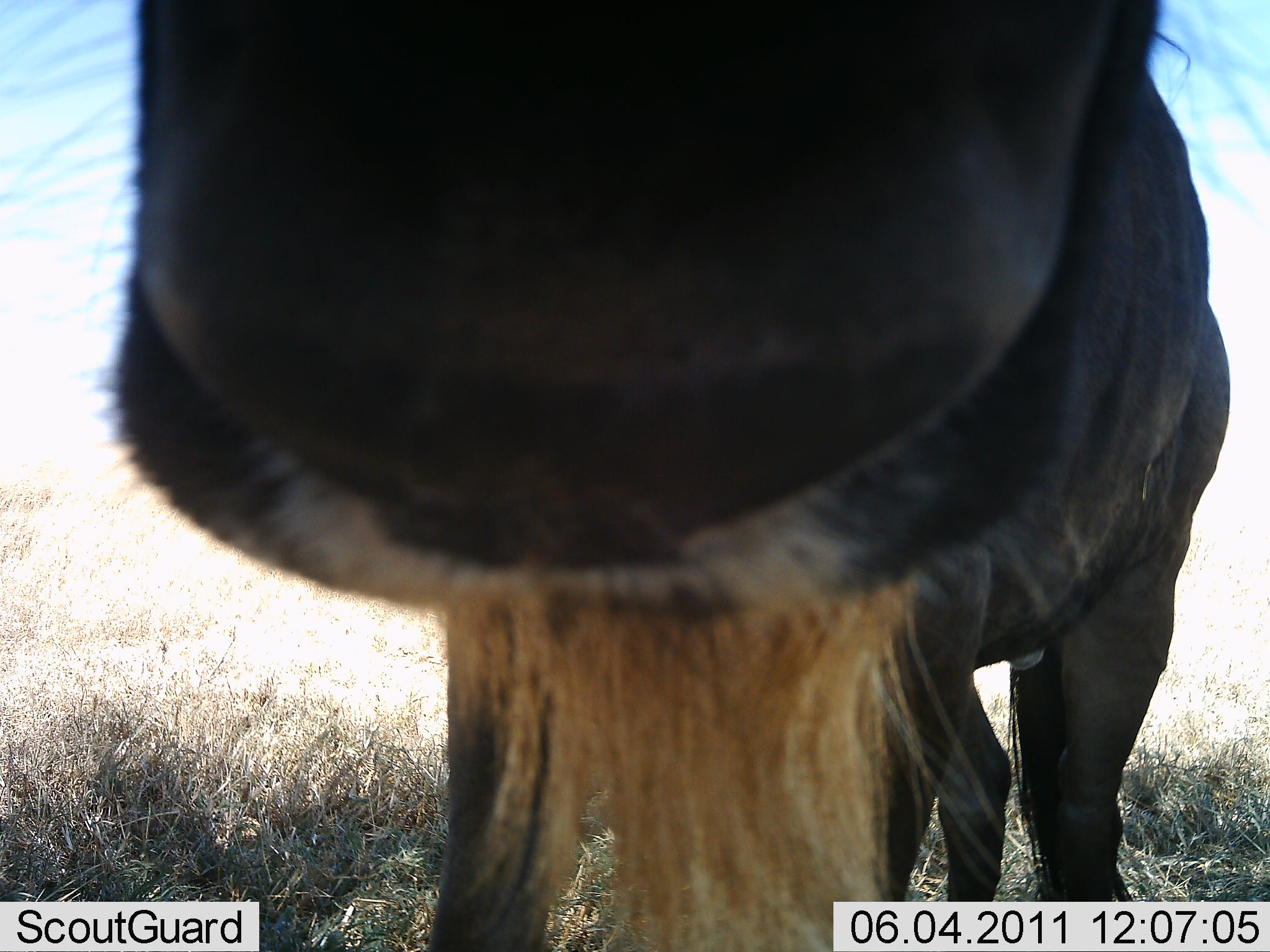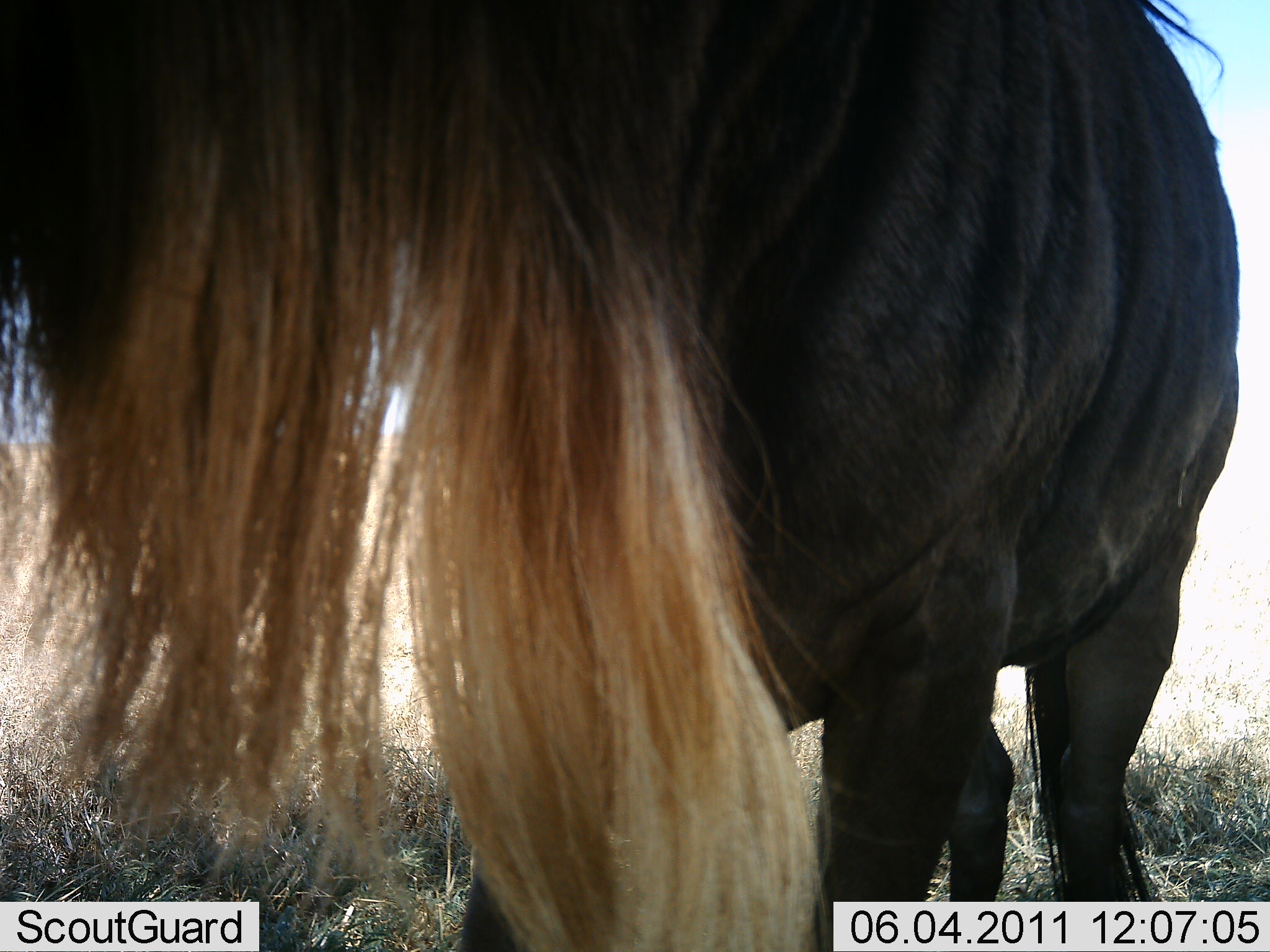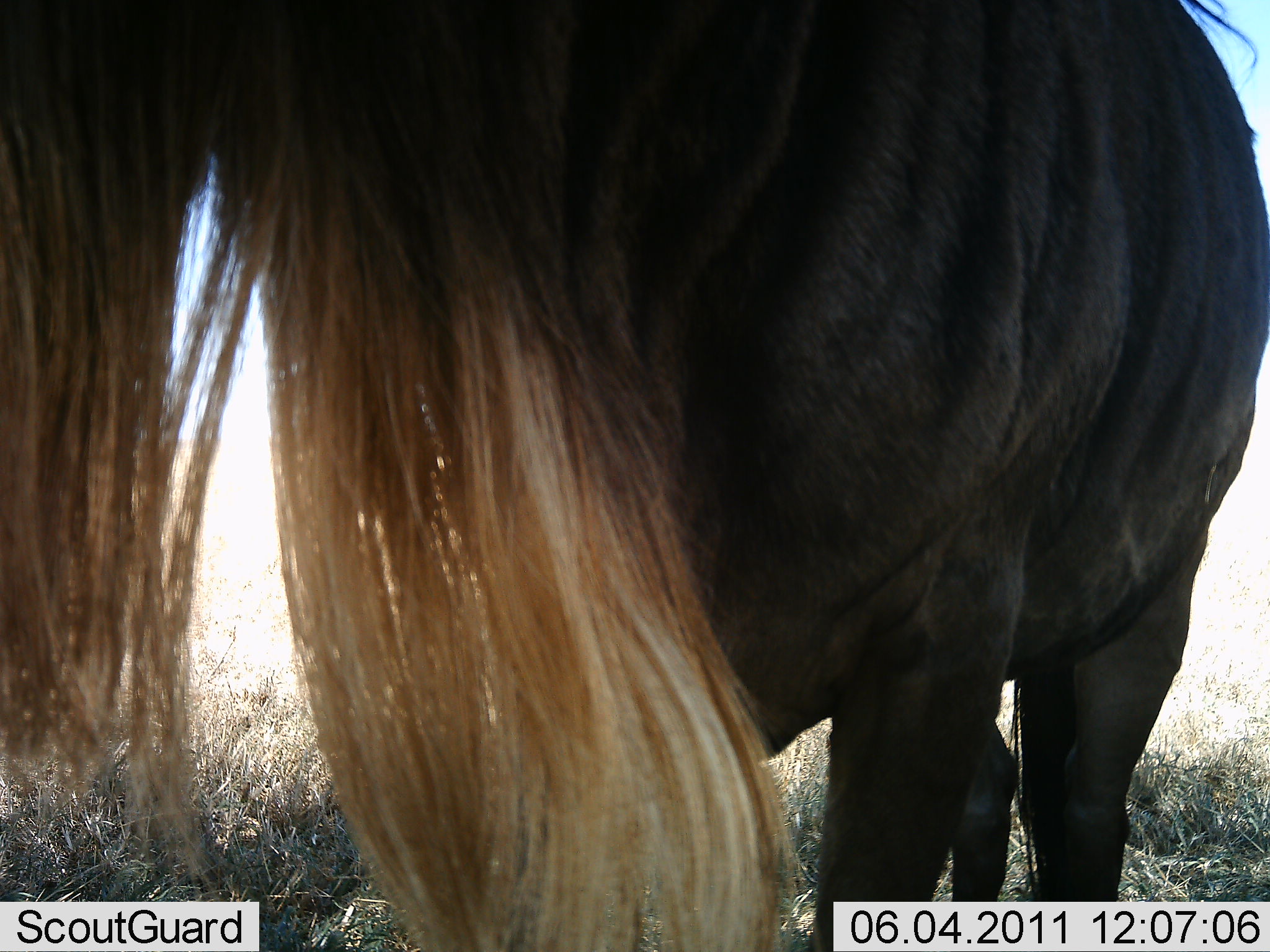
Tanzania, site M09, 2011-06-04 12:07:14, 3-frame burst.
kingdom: Animalia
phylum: Chordata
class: Mammalia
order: Artiodactyla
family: Bovidae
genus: Connochaetes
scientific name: Connochaetes taurinus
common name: blue wildebeest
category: wildebeest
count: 1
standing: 91%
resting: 9%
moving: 0%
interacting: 9%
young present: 0%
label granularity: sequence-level